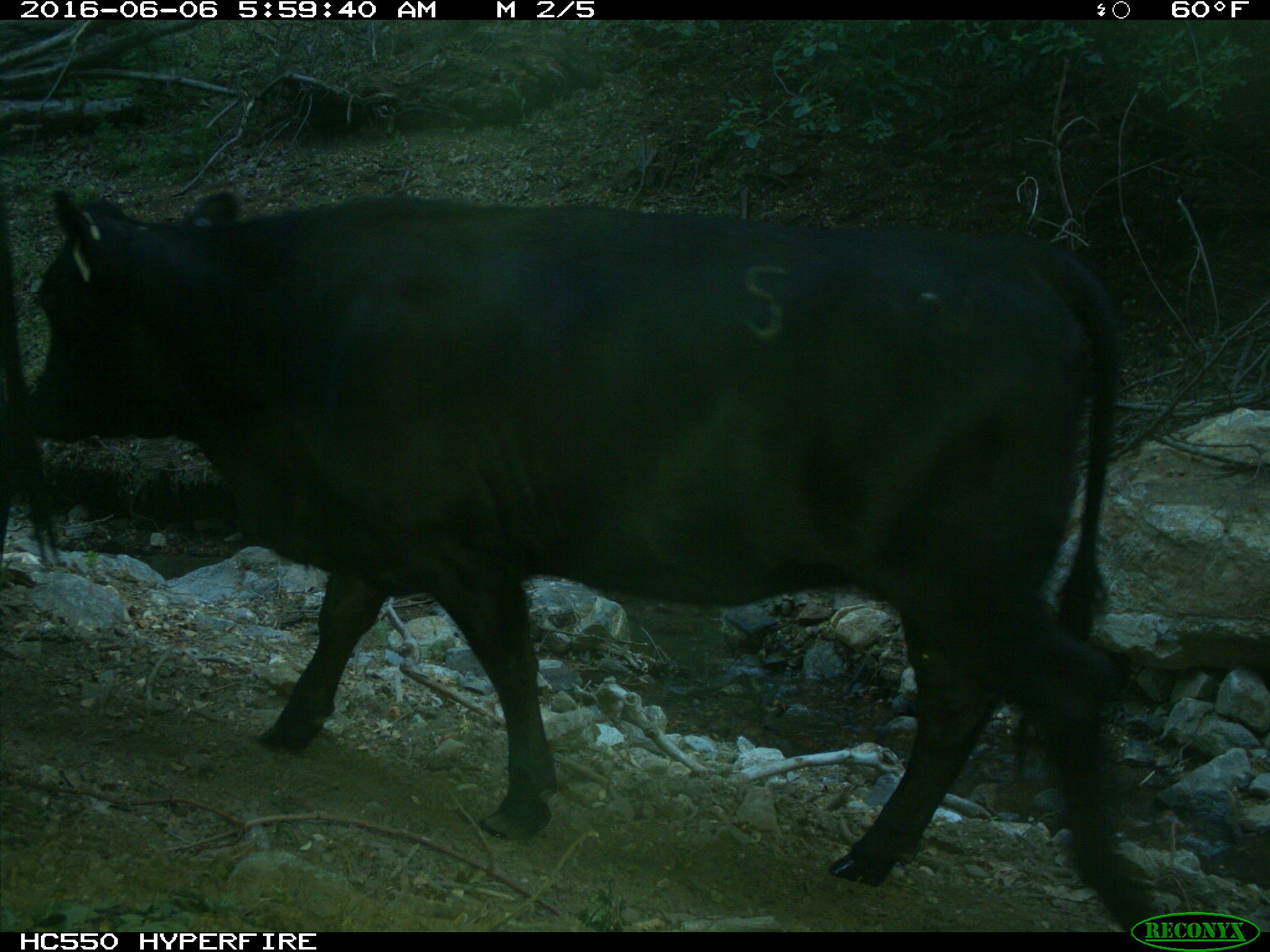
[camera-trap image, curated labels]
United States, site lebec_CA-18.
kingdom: Animalia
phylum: Chordata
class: Mammalia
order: Artiodactyla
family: Bovidae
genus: Bos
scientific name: Bos taurus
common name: domestic cow